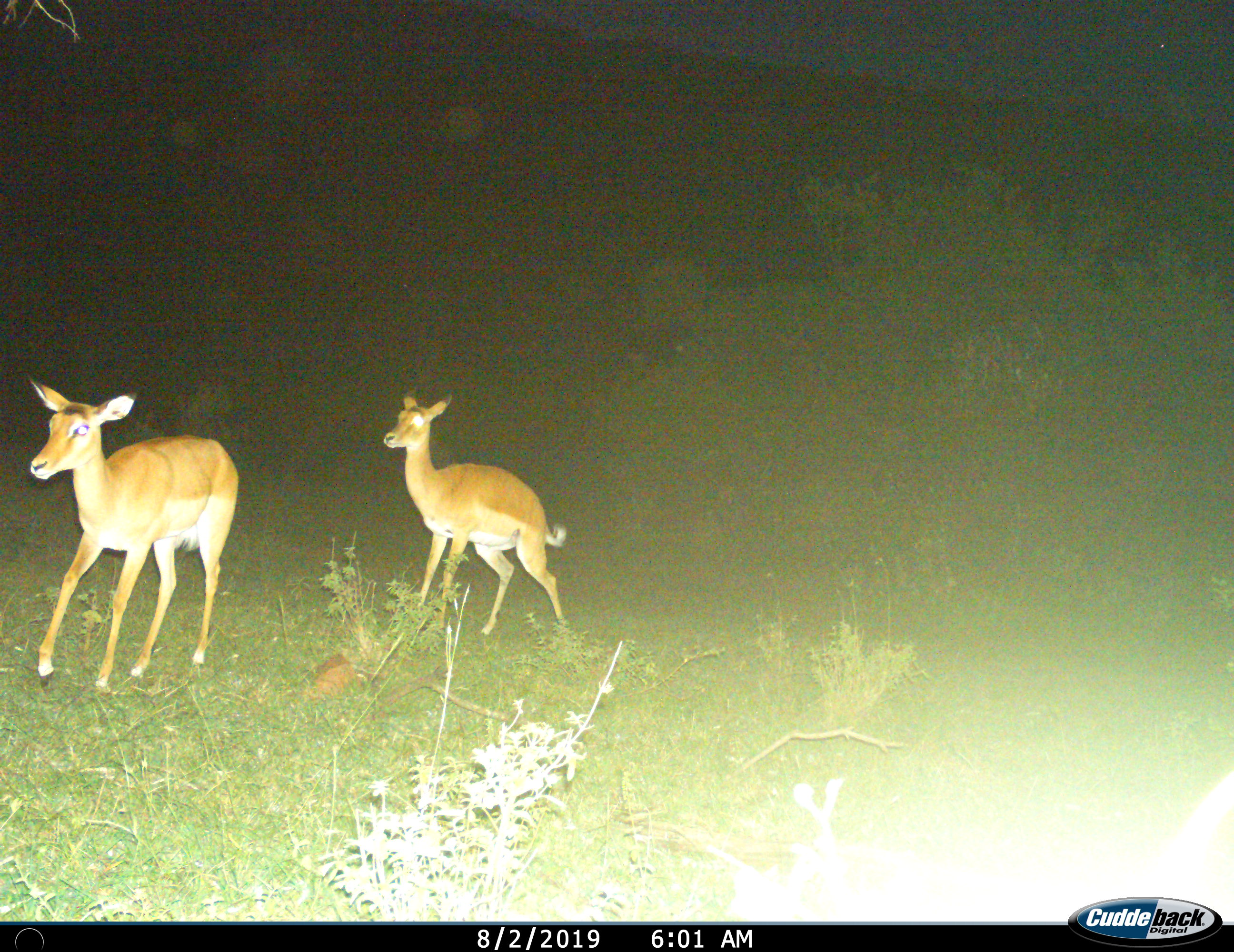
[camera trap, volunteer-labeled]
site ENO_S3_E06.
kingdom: Animalia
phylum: Chordata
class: Mammalia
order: Artiodactyla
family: Bovidae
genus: Aepyceros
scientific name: Aepyceros melampus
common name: impala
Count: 2.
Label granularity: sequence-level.